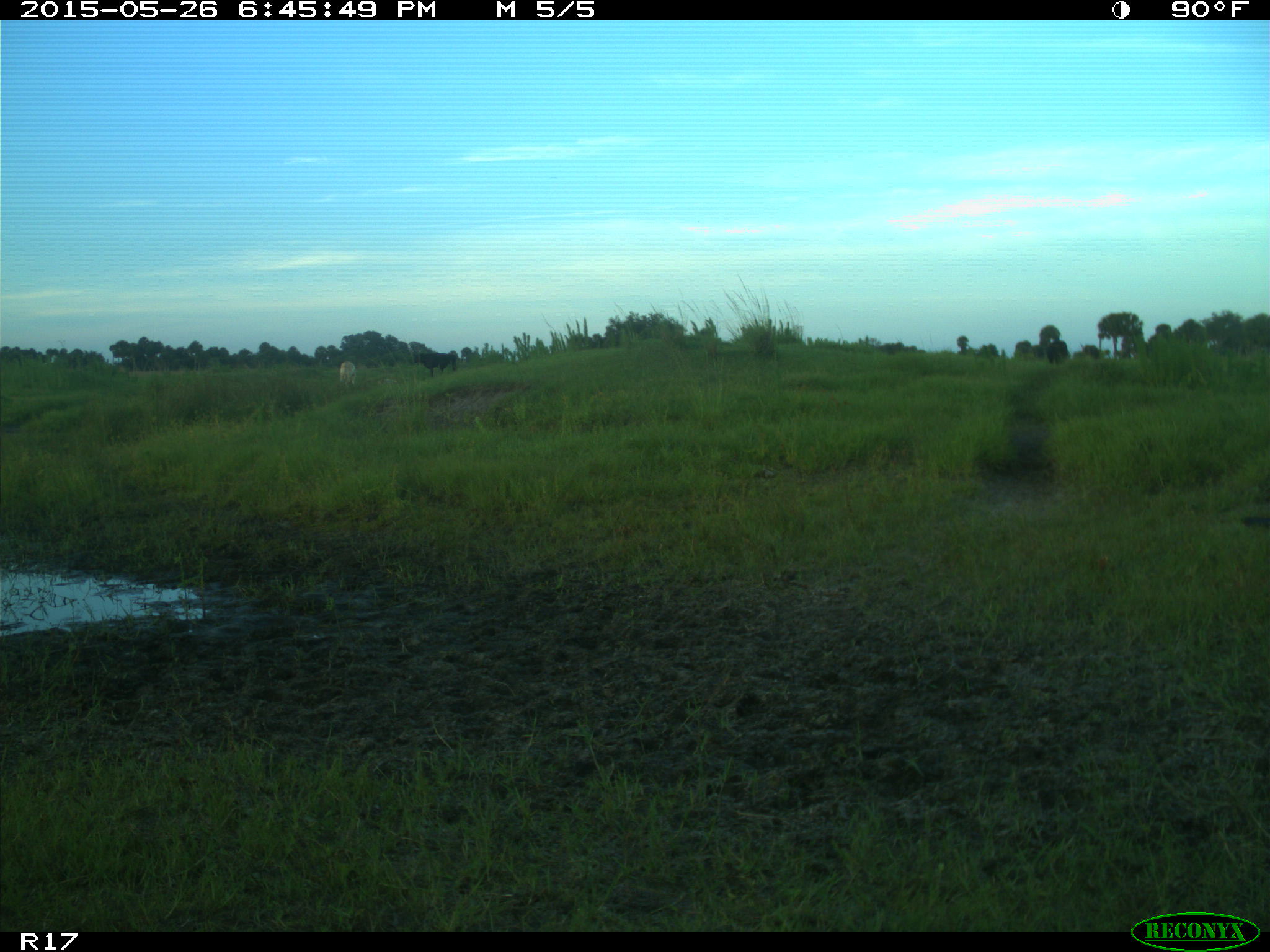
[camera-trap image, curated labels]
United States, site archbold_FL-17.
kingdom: Animalia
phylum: Chordata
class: Mammalia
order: Artiodactyla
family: Bovidae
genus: Bos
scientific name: Bos taurus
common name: domestic cow